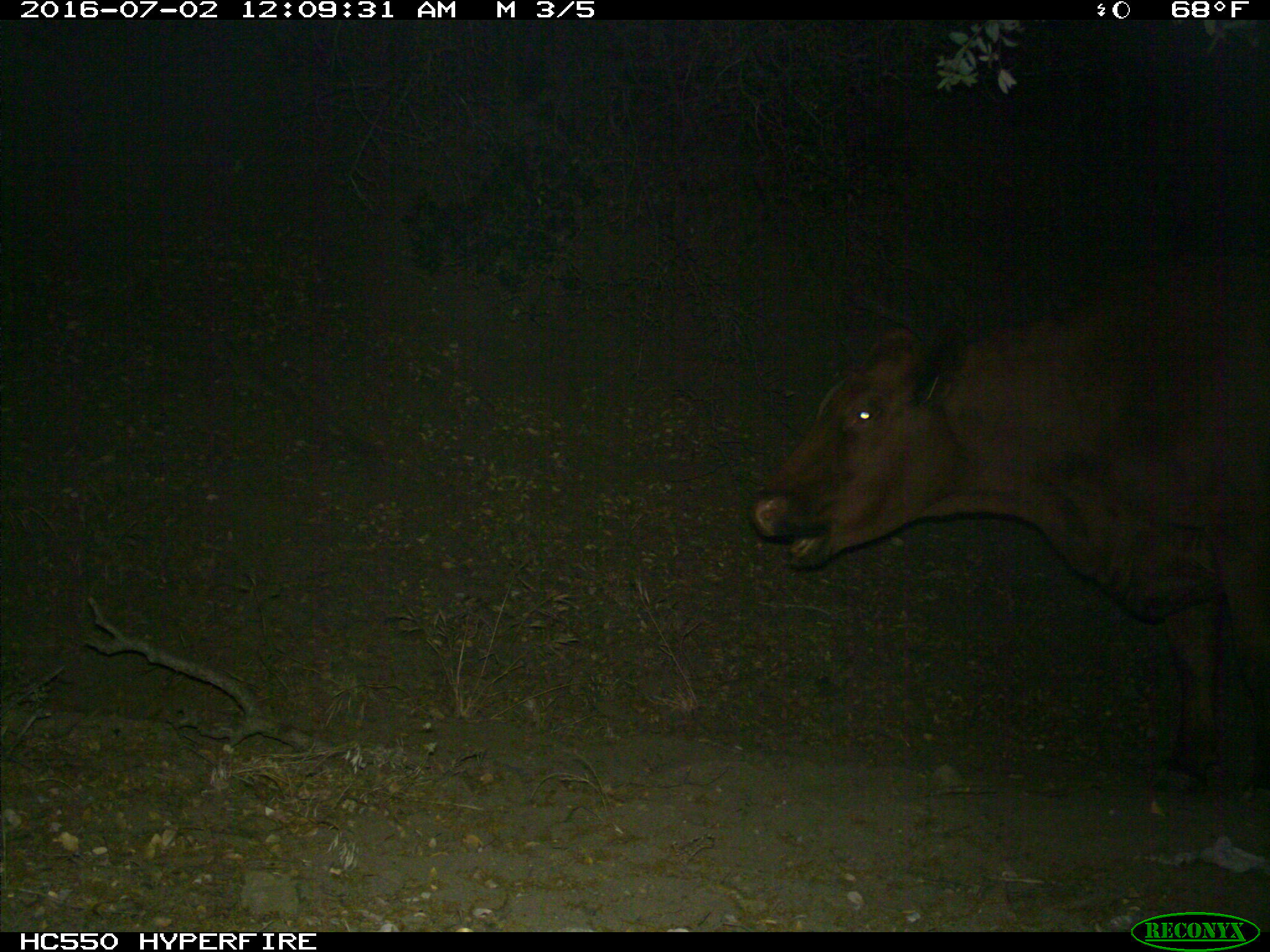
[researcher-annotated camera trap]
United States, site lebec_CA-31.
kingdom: Animalia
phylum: Chordata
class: Mammalia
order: Artiodactyla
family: Bovidae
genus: Bos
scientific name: Bos taurus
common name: domestic cow